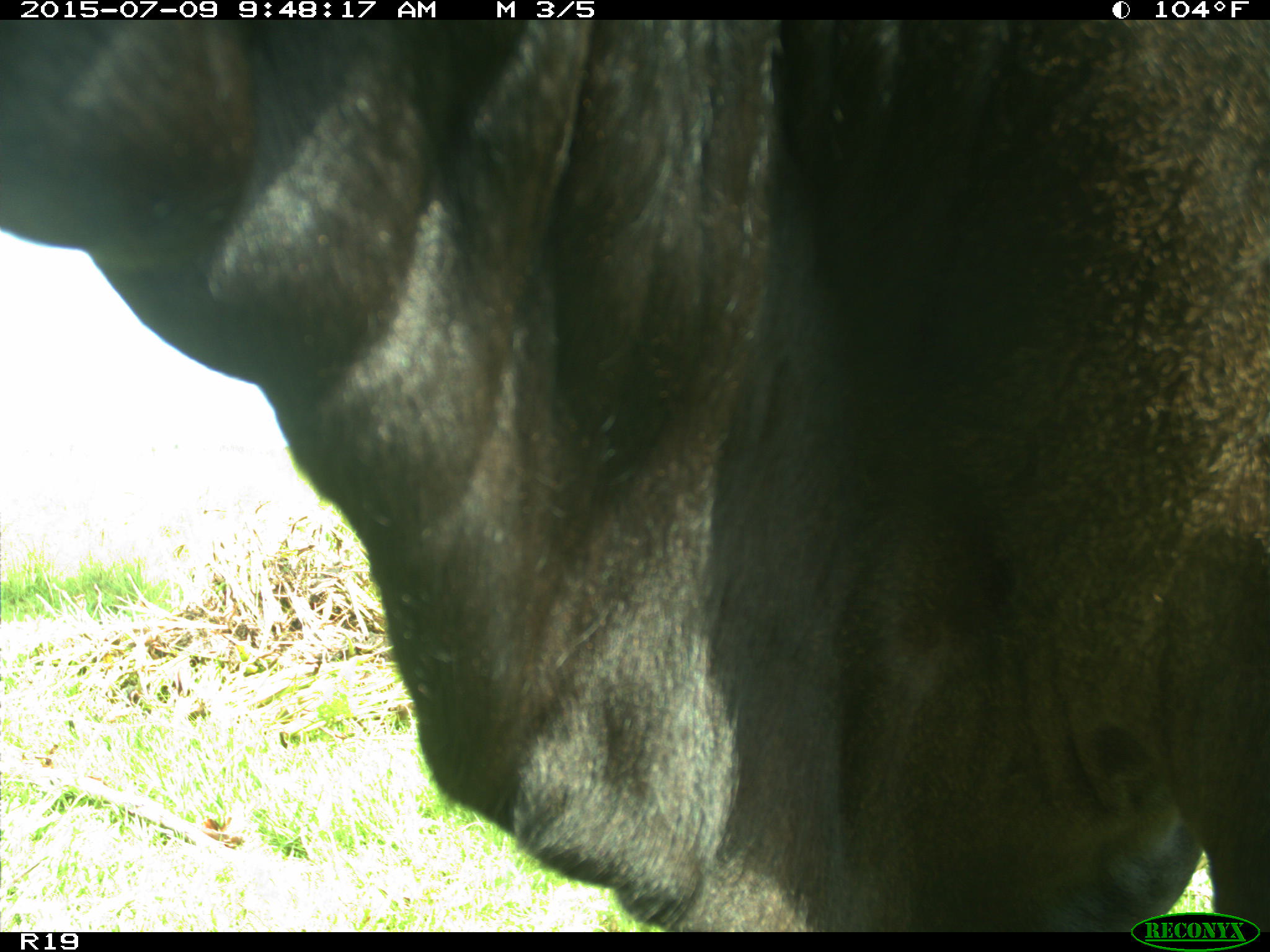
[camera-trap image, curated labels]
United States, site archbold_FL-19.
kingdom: Animalia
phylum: Chordata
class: Mammalia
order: Artiodactyla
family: Bovidae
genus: Bos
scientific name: Bos taurus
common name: domestic cow